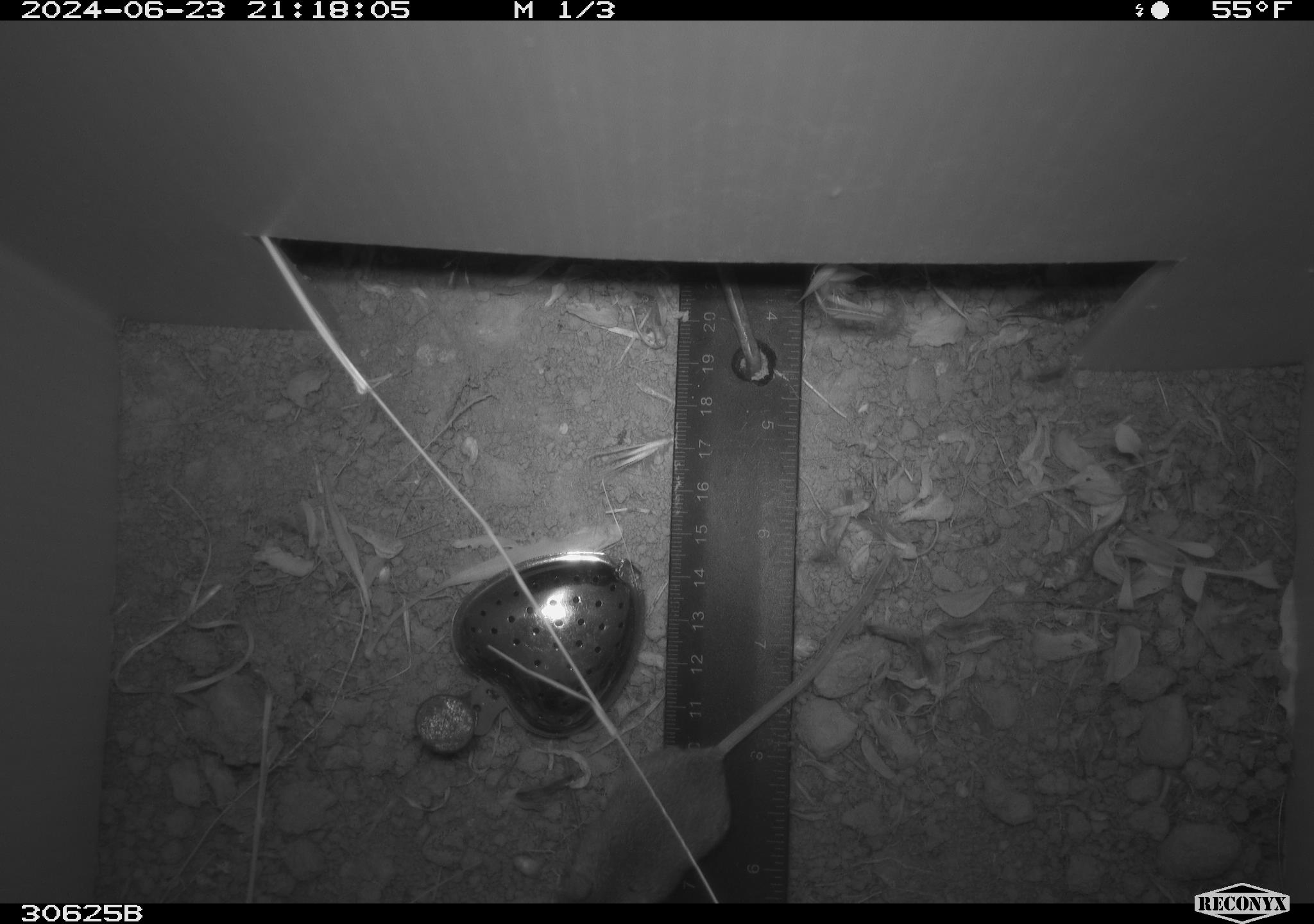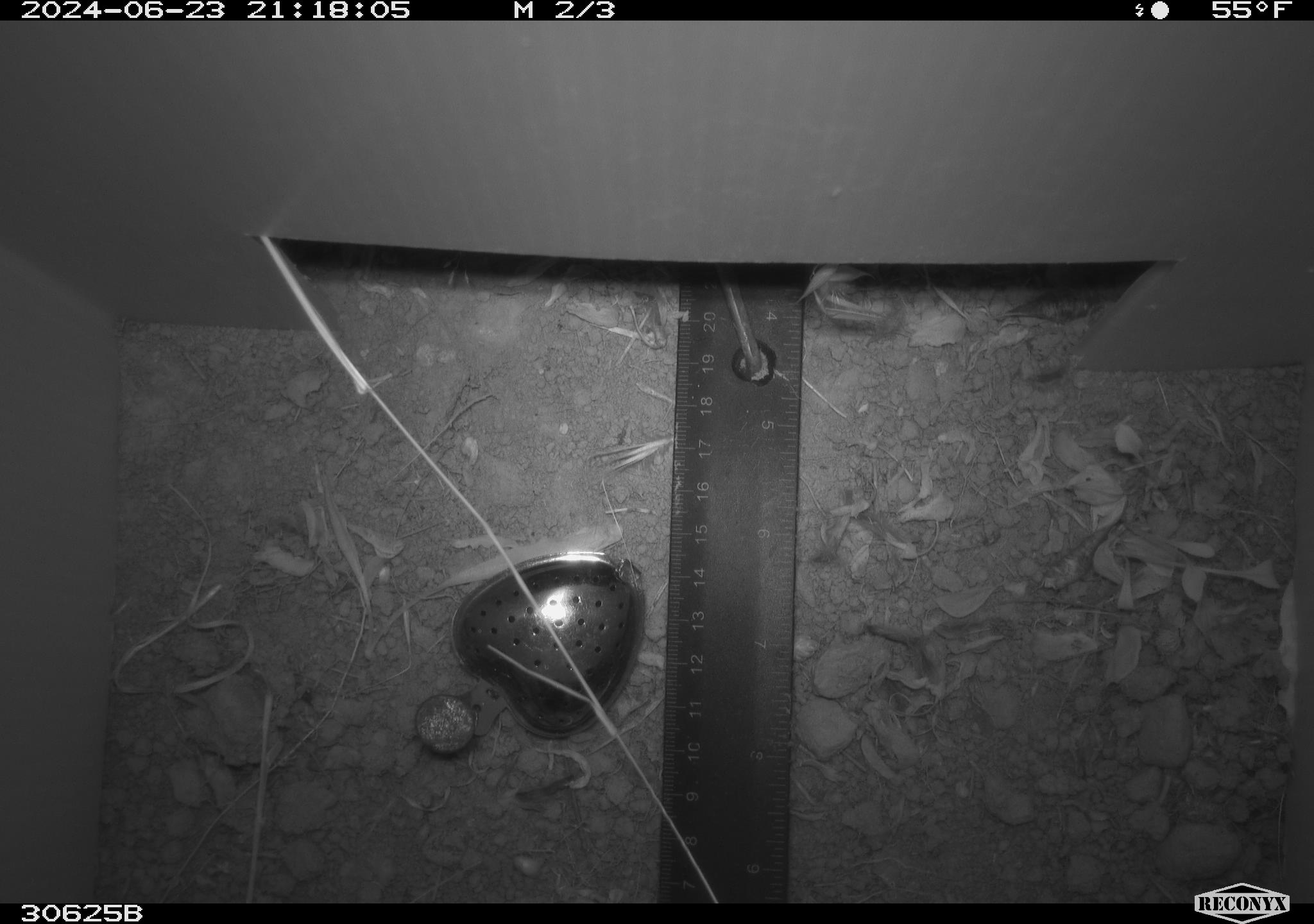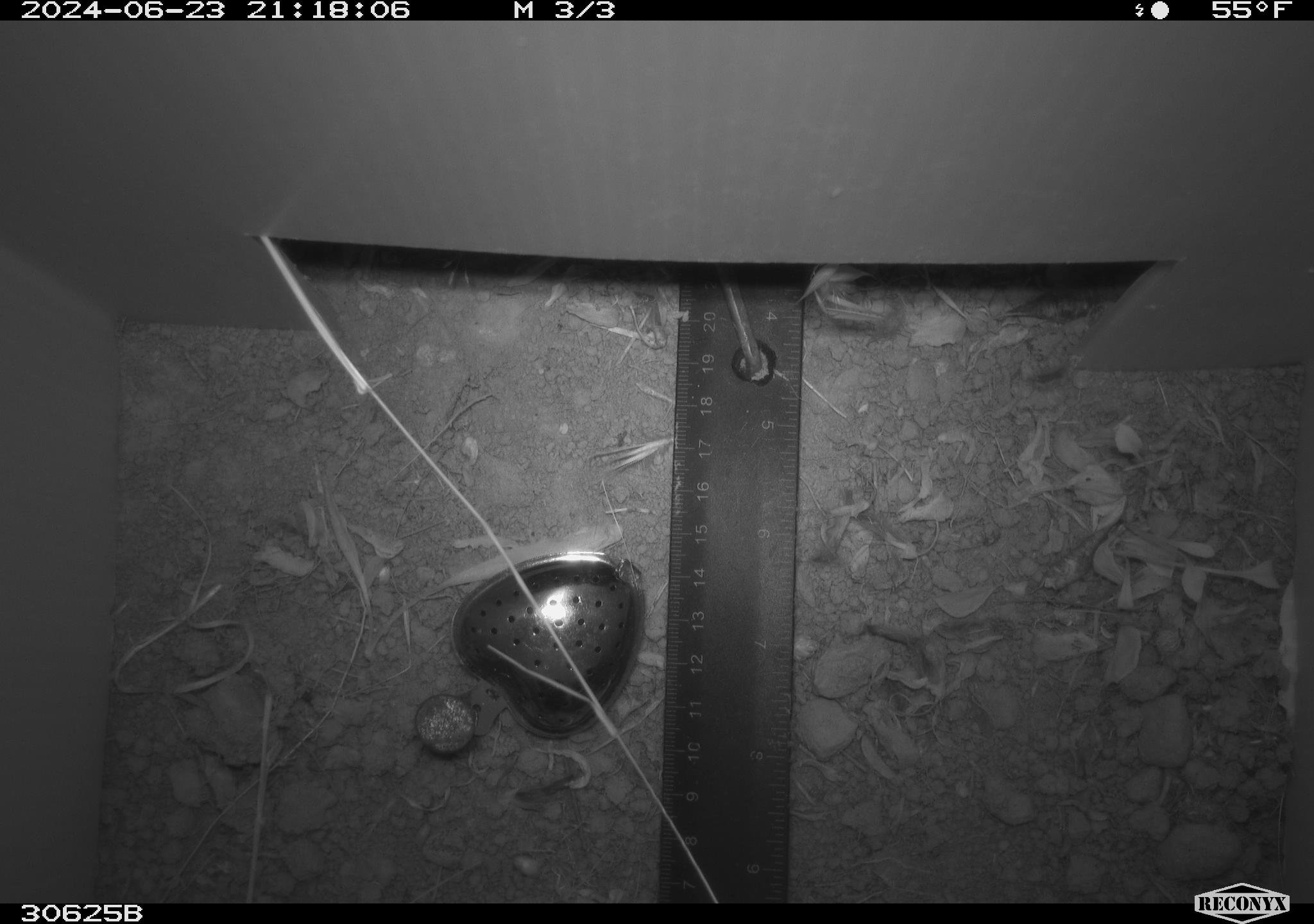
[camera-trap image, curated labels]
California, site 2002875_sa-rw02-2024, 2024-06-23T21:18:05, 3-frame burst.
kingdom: Animalia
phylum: Chordata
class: Mammalia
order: Rodentia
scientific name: Rodentia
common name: mouse species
Mouse species (Rodentia).